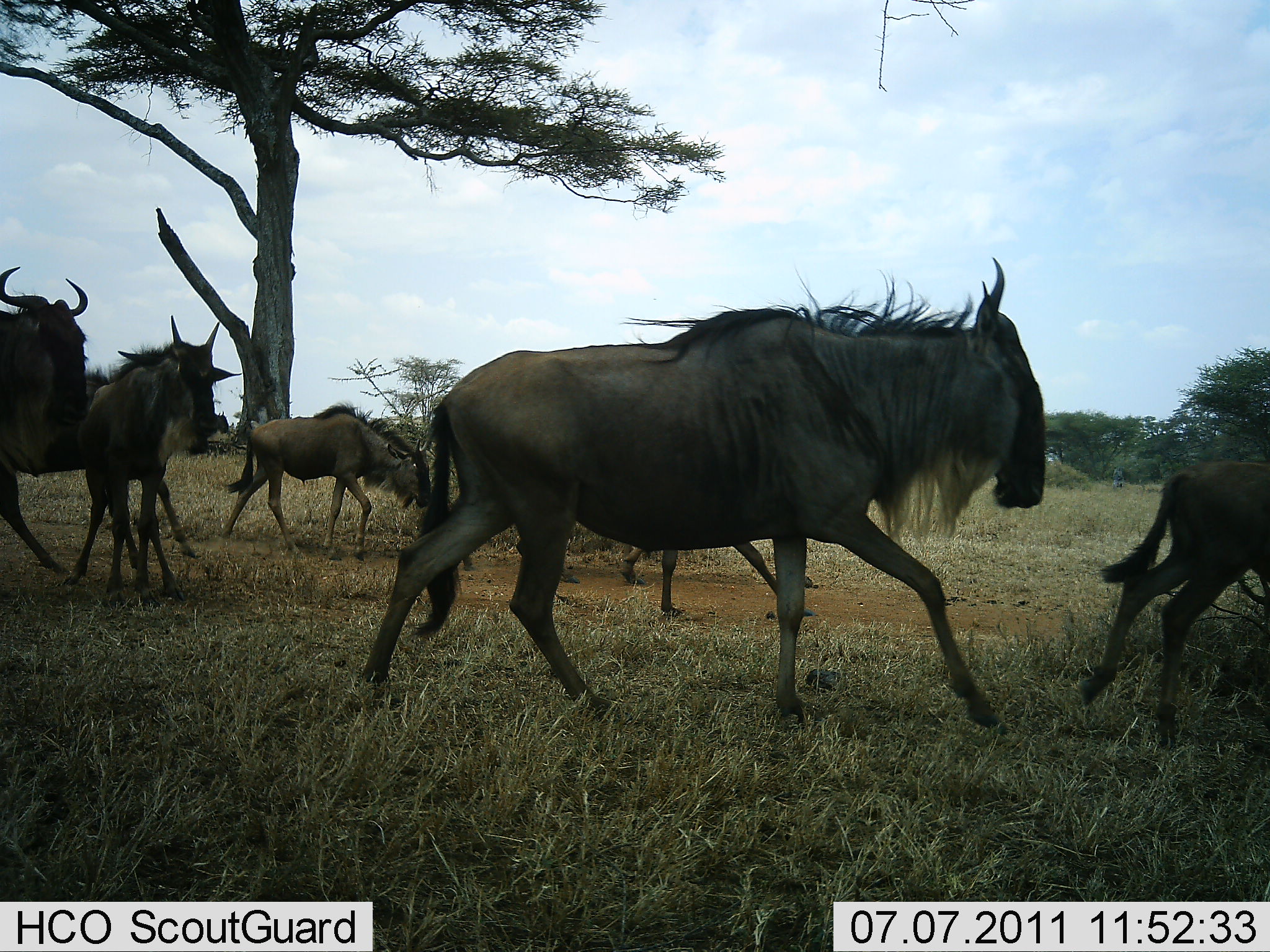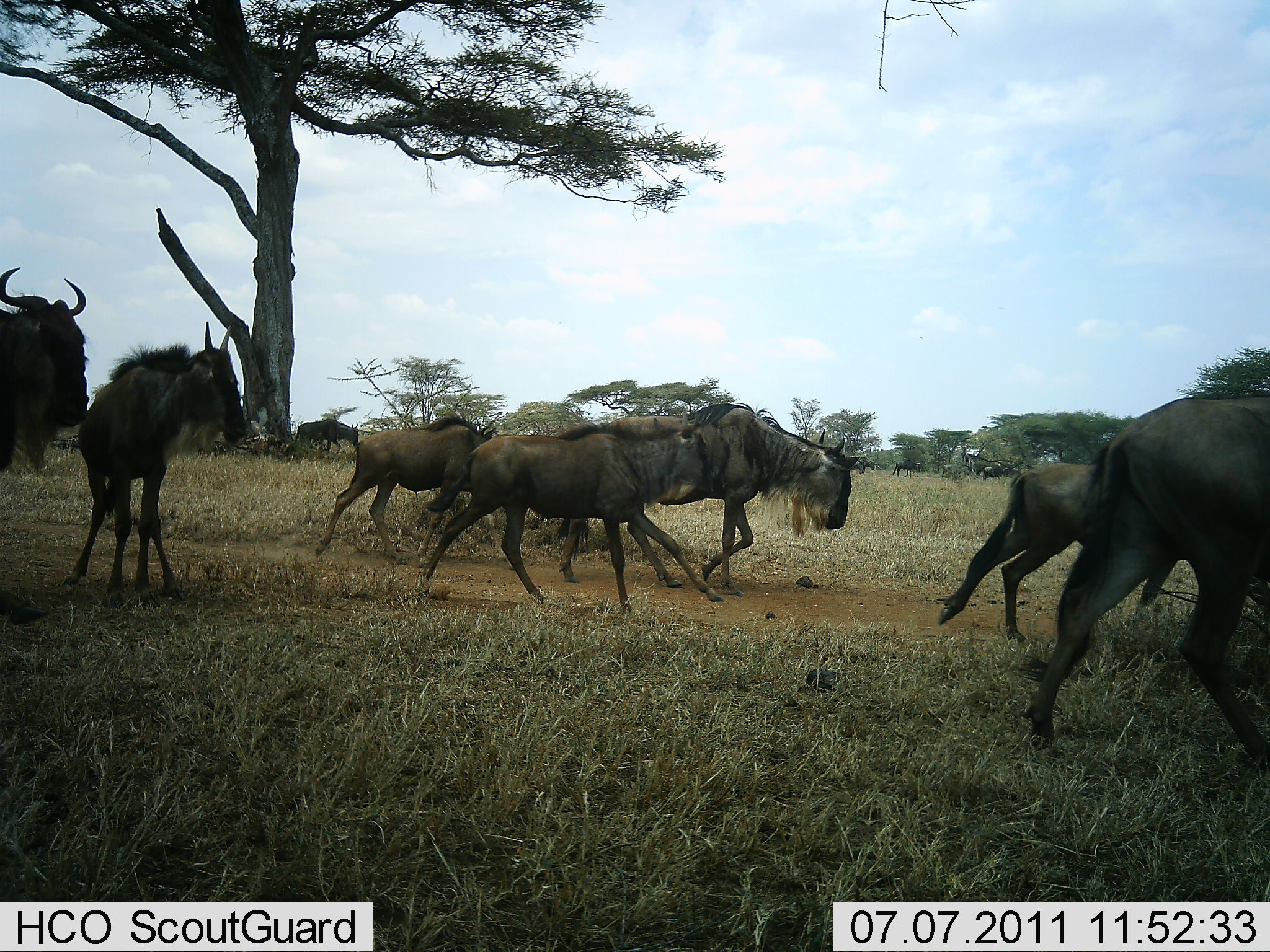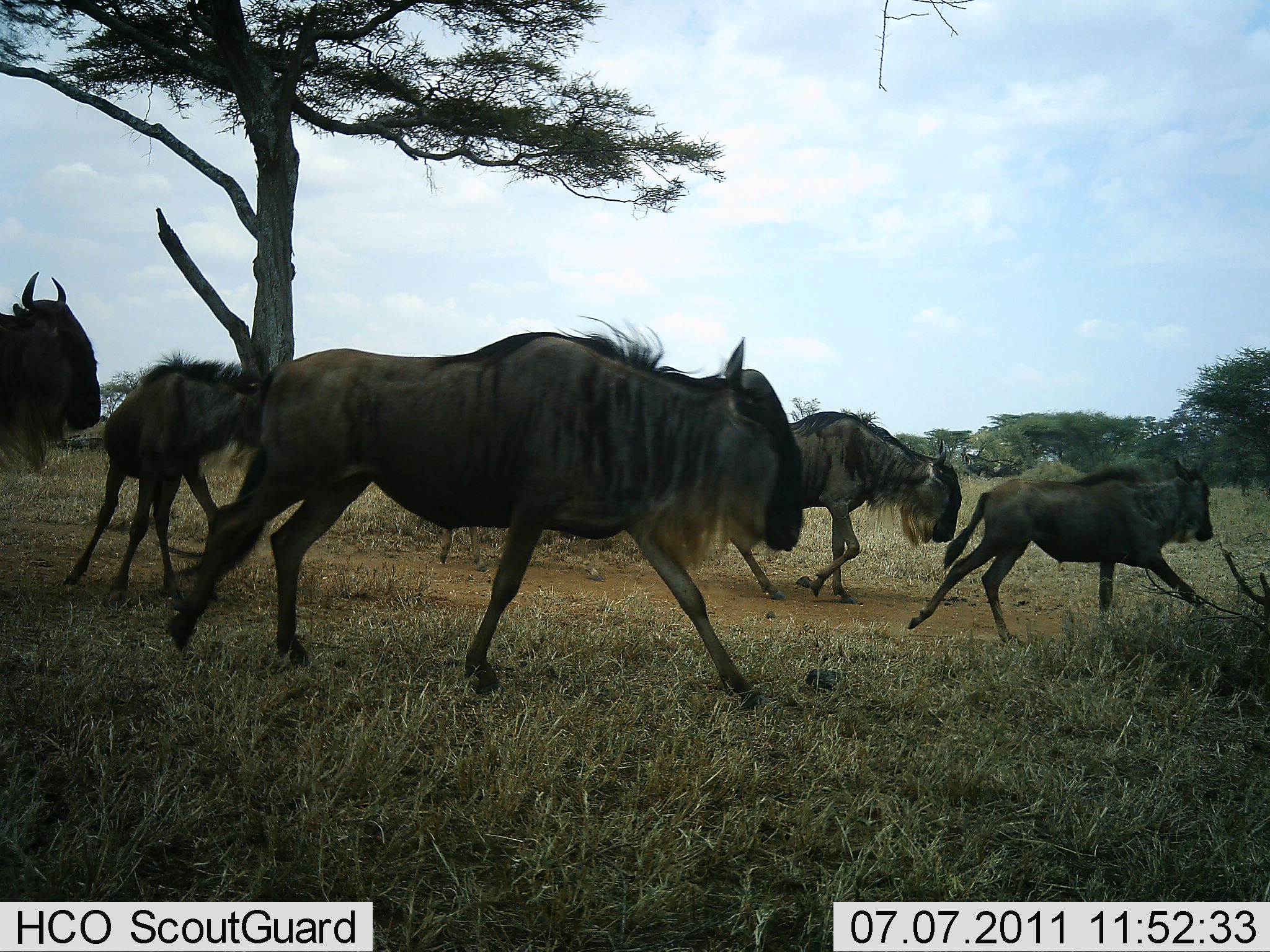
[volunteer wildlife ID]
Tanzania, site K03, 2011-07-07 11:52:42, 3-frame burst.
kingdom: Animalia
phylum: Chordata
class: Mammalia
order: Artiodactyla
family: Bovidae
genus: Connochaetes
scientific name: Connochaetes taurinus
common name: blue wildebeest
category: wildebeest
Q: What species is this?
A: Wildebeest (blue wildebeest) (Connochaetes taurinus).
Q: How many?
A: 8.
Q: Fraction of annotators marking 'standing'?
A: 8%.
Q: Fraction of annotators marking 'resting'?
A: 0%.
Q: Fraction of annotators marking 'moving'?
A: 100%.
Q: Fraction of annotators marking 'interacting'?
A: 0%.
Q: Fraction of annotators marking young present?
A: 25%.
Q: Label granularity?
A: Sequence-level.